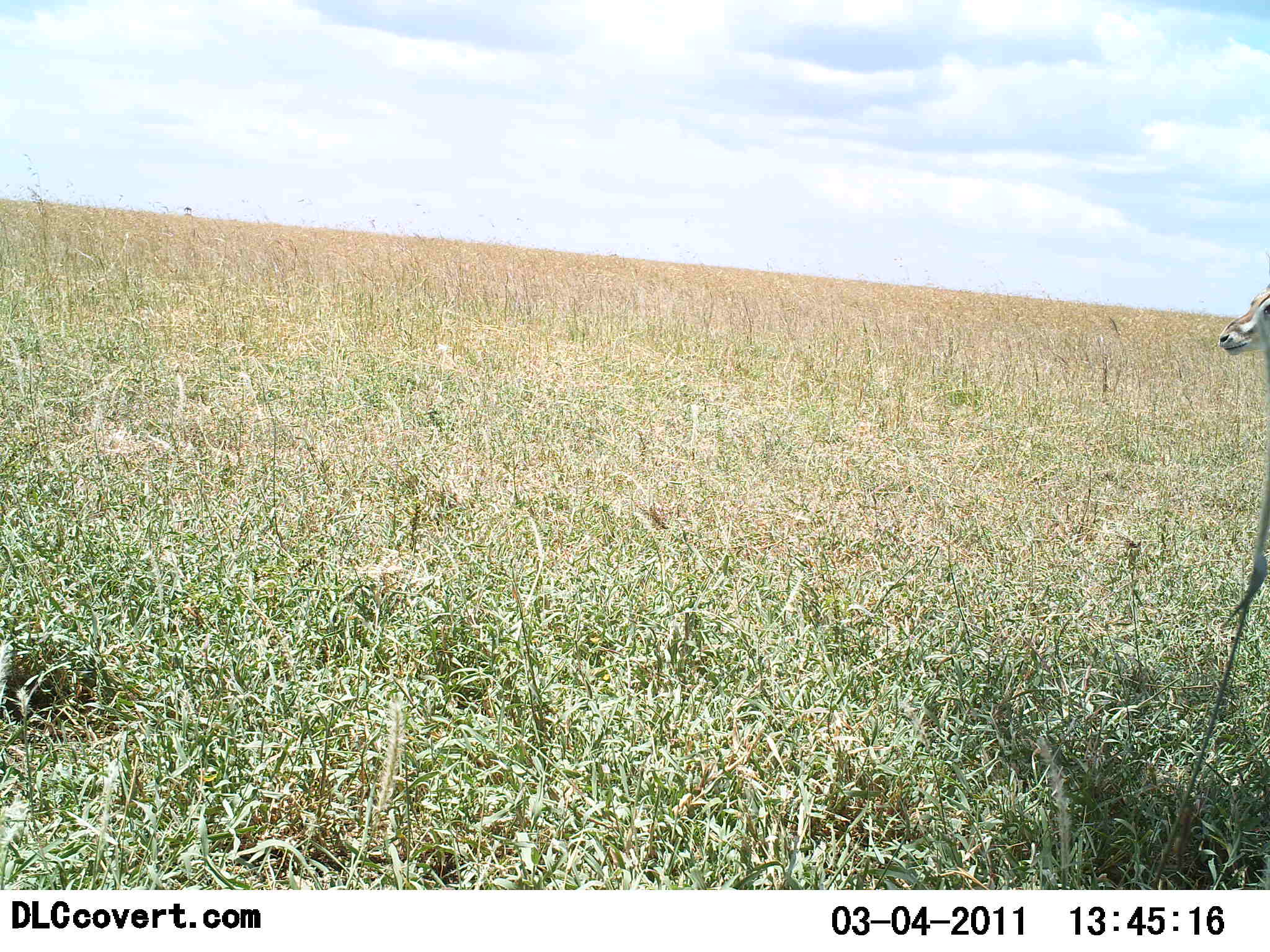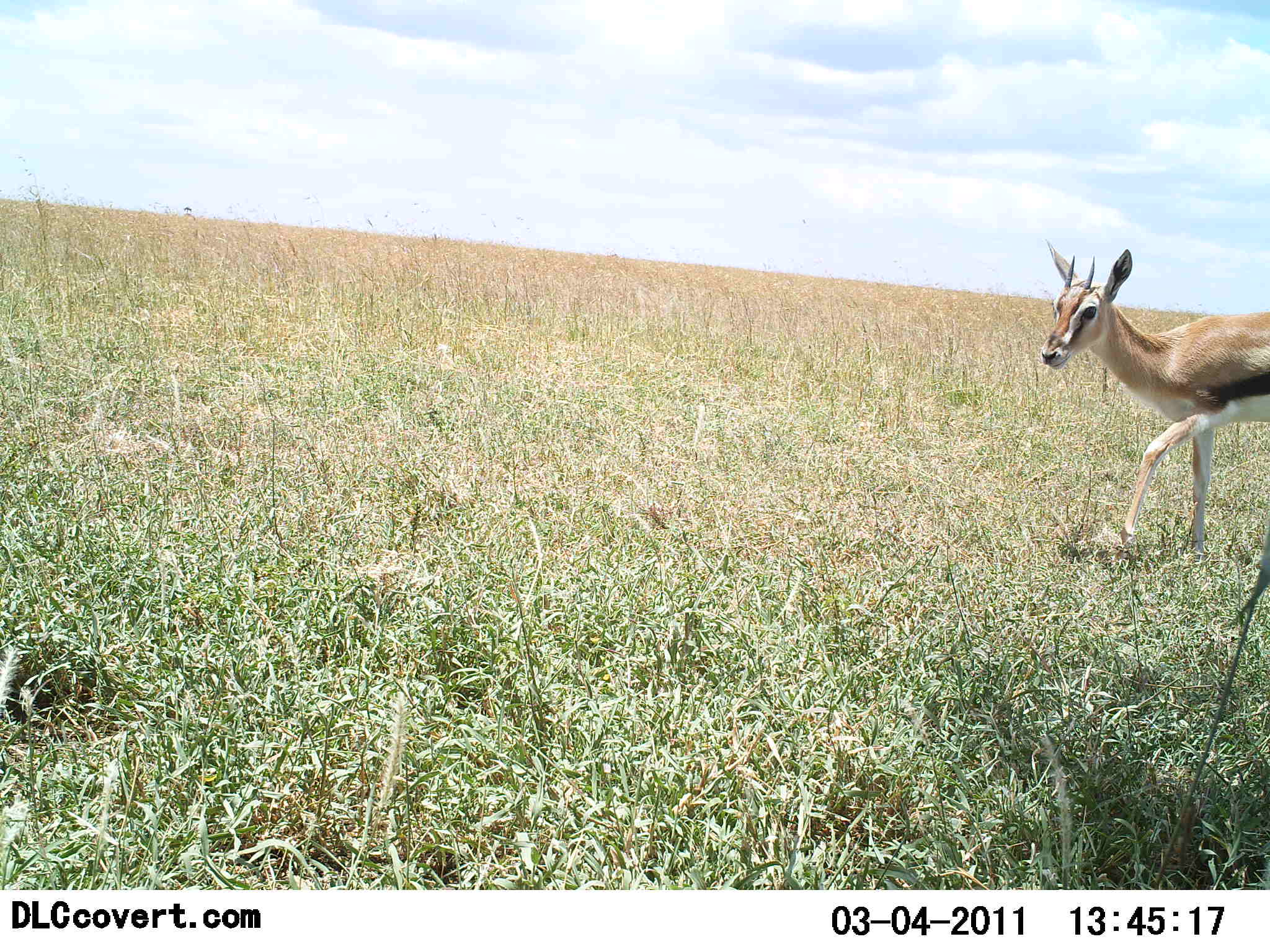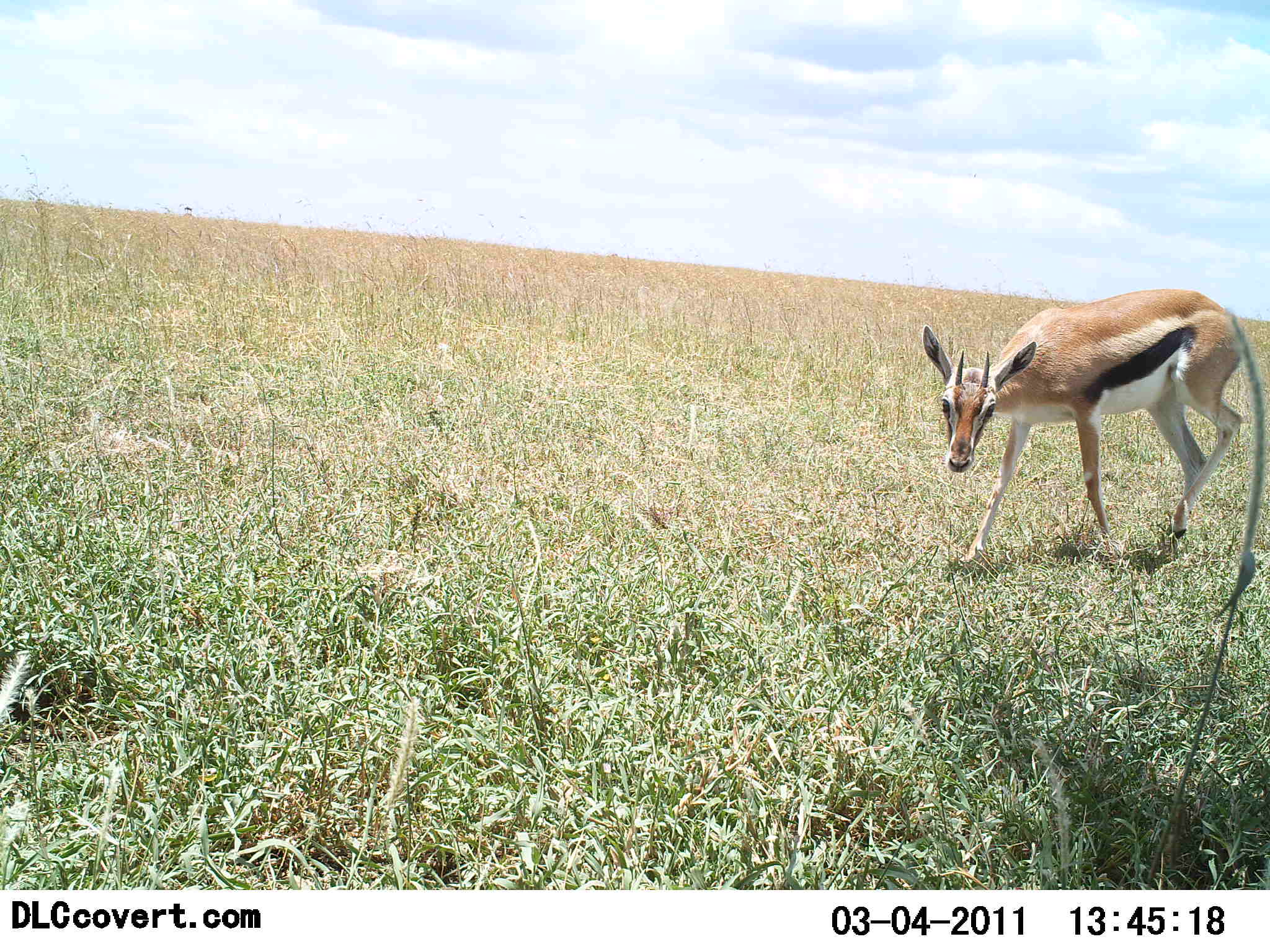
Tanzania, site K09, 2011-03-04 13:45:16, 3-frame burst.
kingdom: Animalia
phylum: Chordata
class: Mammalia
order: Artiodactyla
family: Bovidae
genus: Eudorcas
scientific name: Eudorcas thomsonii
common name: thomson's gazelle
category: gazellethomsons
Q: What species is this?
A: Gazellethomsons (thomson's gazelle) (Eudorcas thomsonii).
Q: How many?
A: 1.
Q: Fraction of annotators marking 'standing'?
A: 17%.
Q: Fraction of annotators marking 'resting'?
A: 0%.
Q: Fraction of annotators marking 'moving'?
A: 83%.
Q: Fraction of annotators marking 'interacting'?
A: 0%.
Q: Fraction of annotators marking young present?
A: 0%.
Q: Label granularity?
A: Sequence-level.